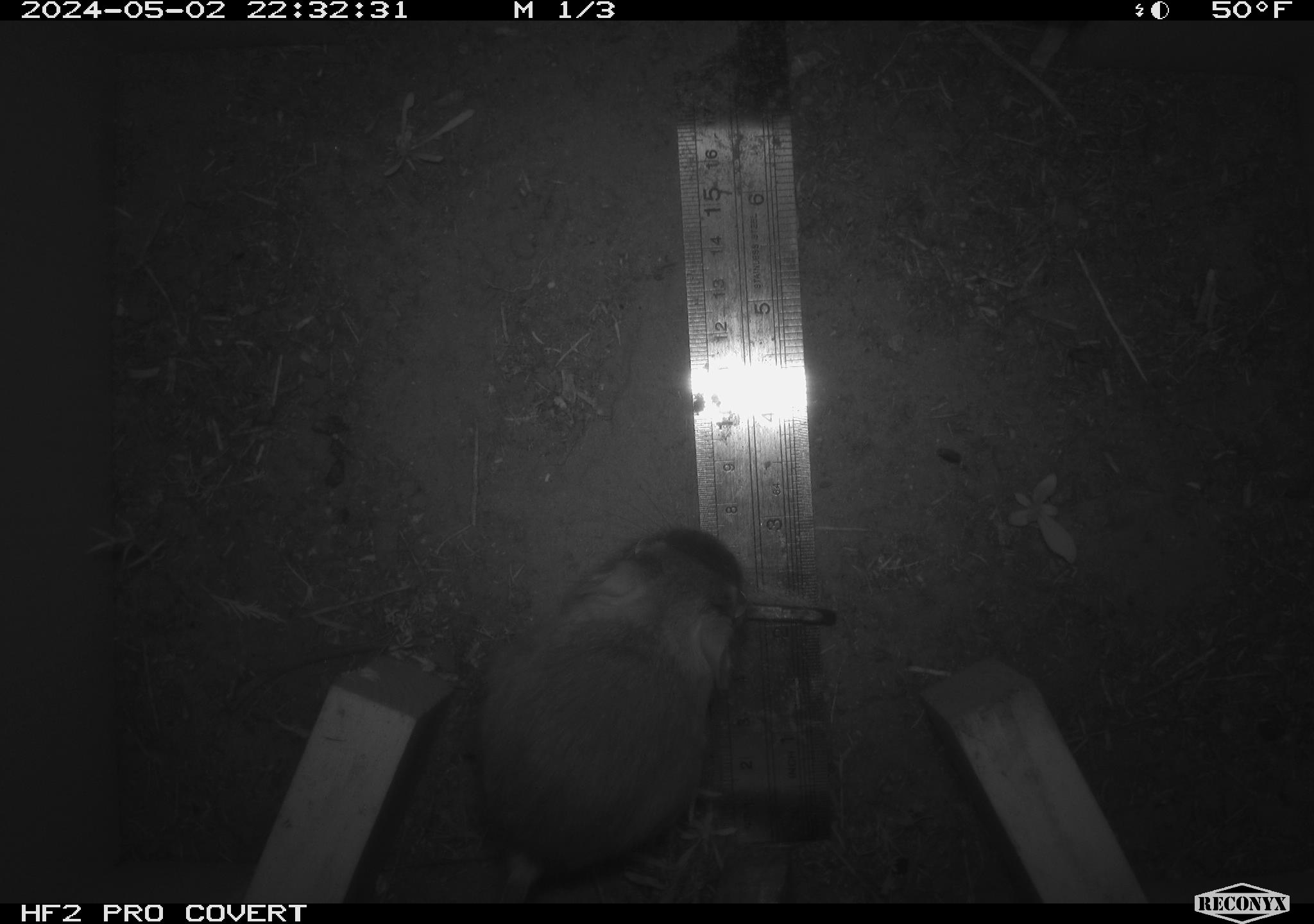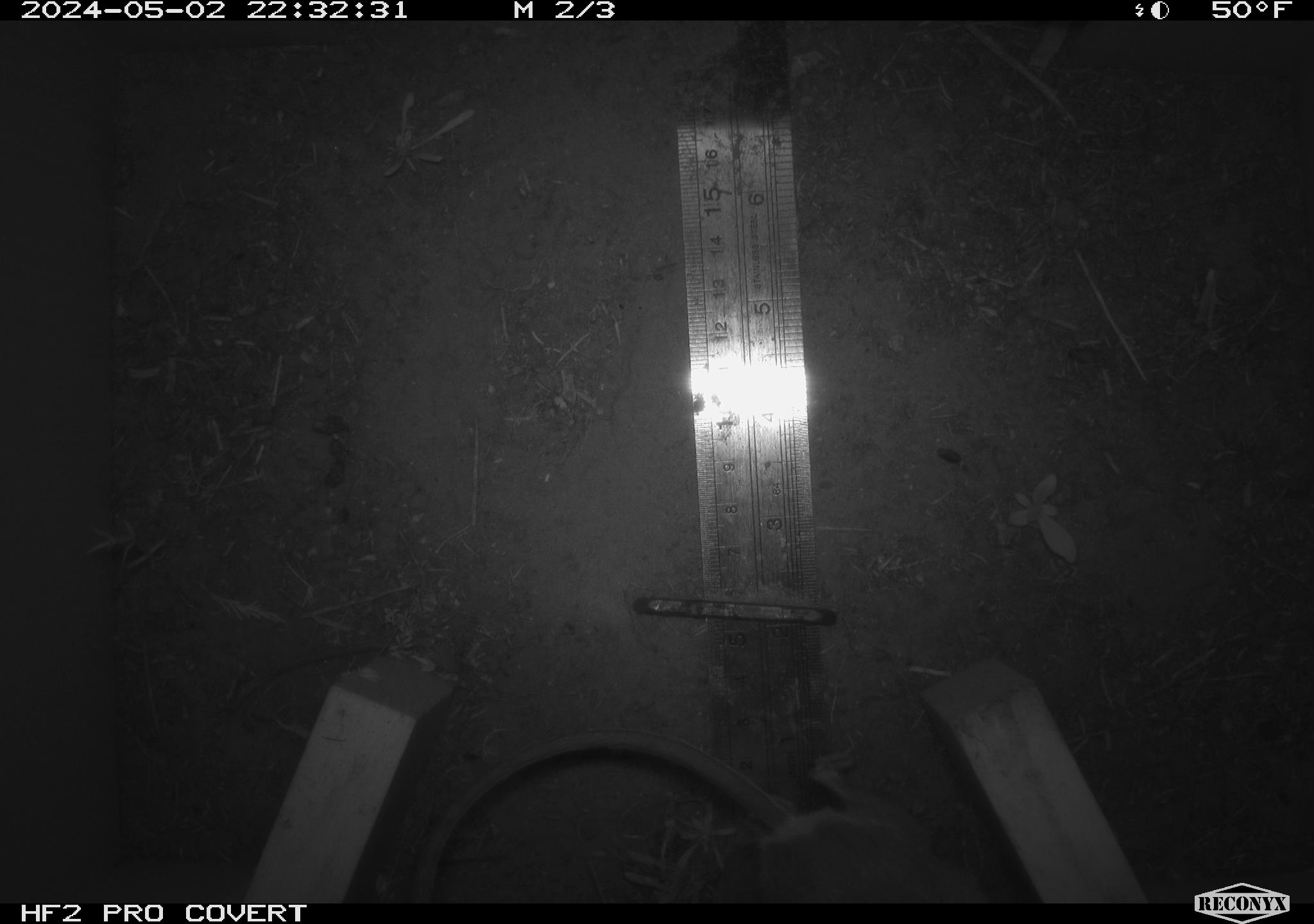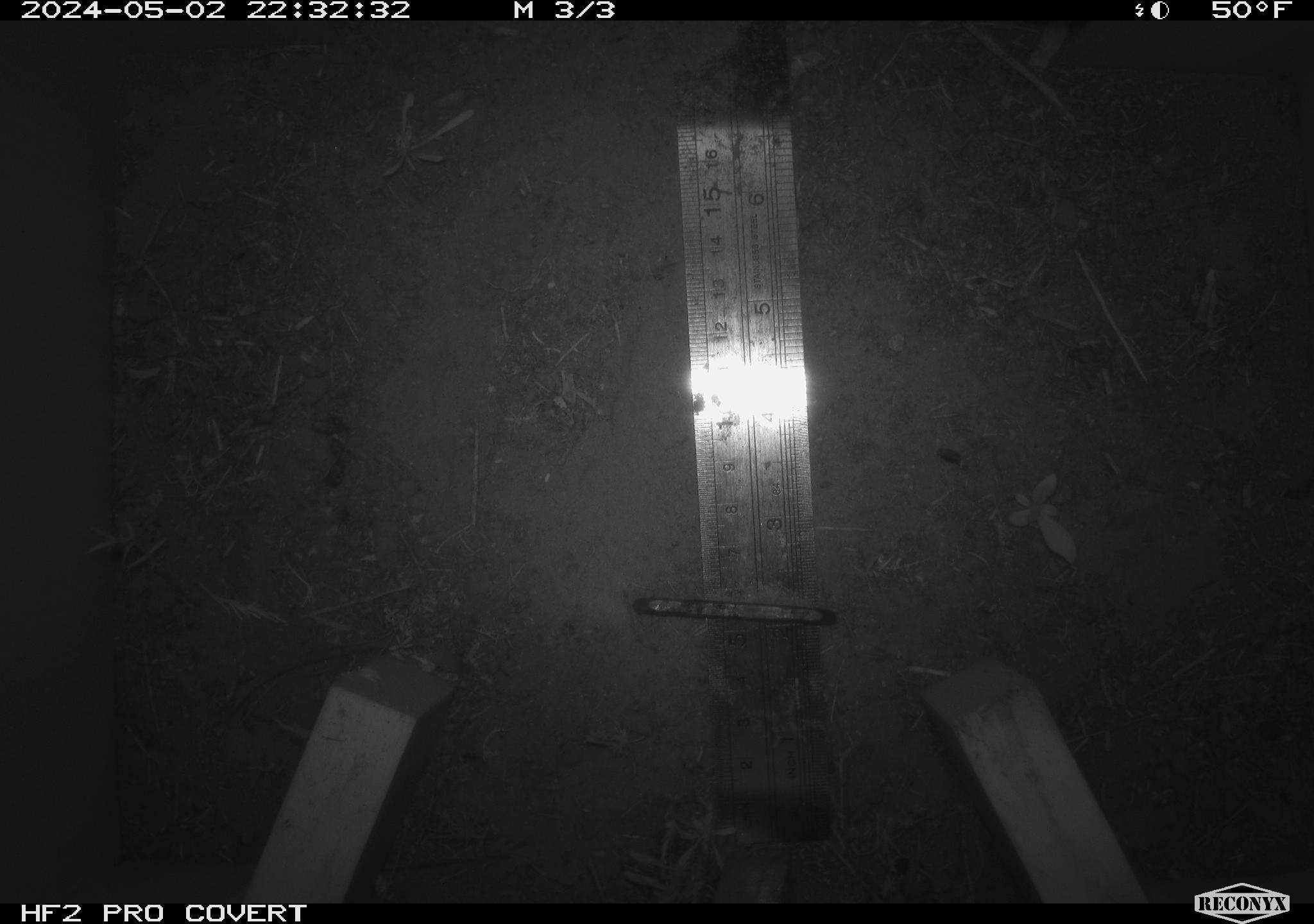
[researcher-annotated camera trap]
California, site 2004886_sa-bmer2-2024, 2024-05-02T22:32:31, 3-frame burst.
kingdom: Animalia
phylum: Chordata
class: Mammalia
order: Rodentia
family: Heteromyidae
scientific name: Heteromyidae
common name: kangaroo rats and pocket mice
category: heteromyidae family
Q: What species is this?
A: Heteromyidae family (kangaroo rats and pocket mice) (Heteromyidae).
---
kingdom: Animalia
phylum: Chordata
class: Mammalia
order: Rodentia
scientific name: Rodentia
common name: mouse species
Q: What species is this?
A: Mouse species (Rodentia).